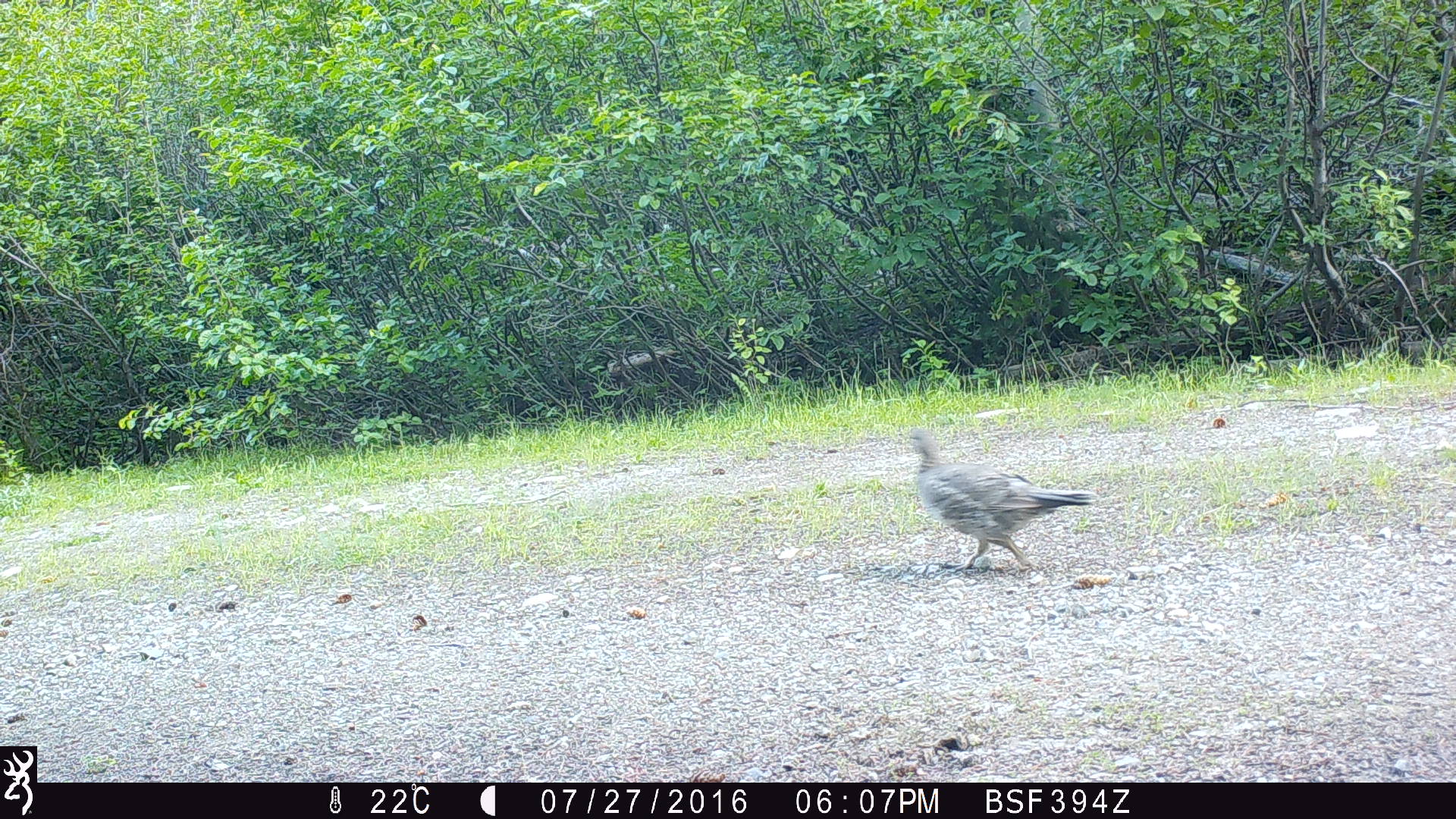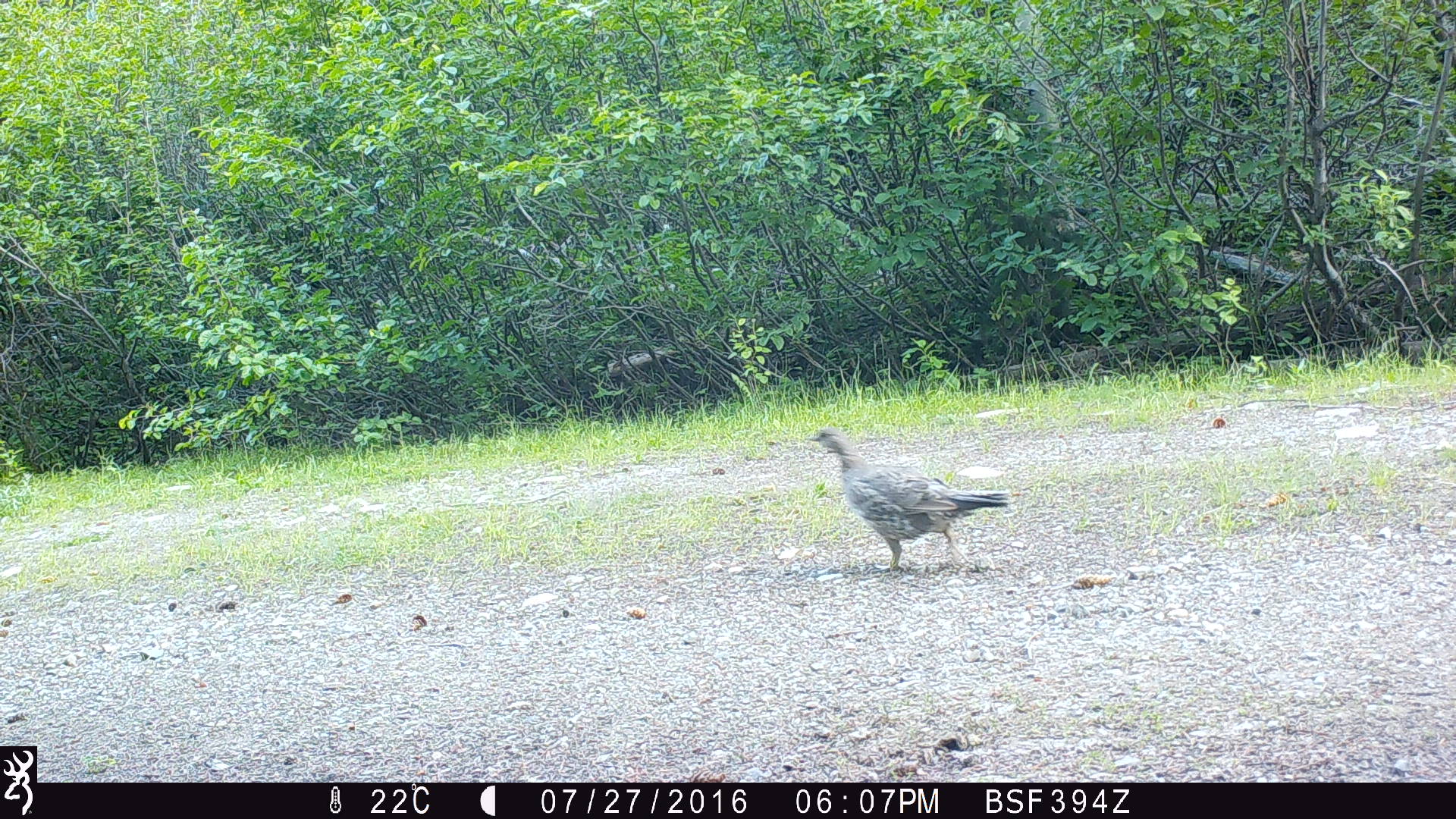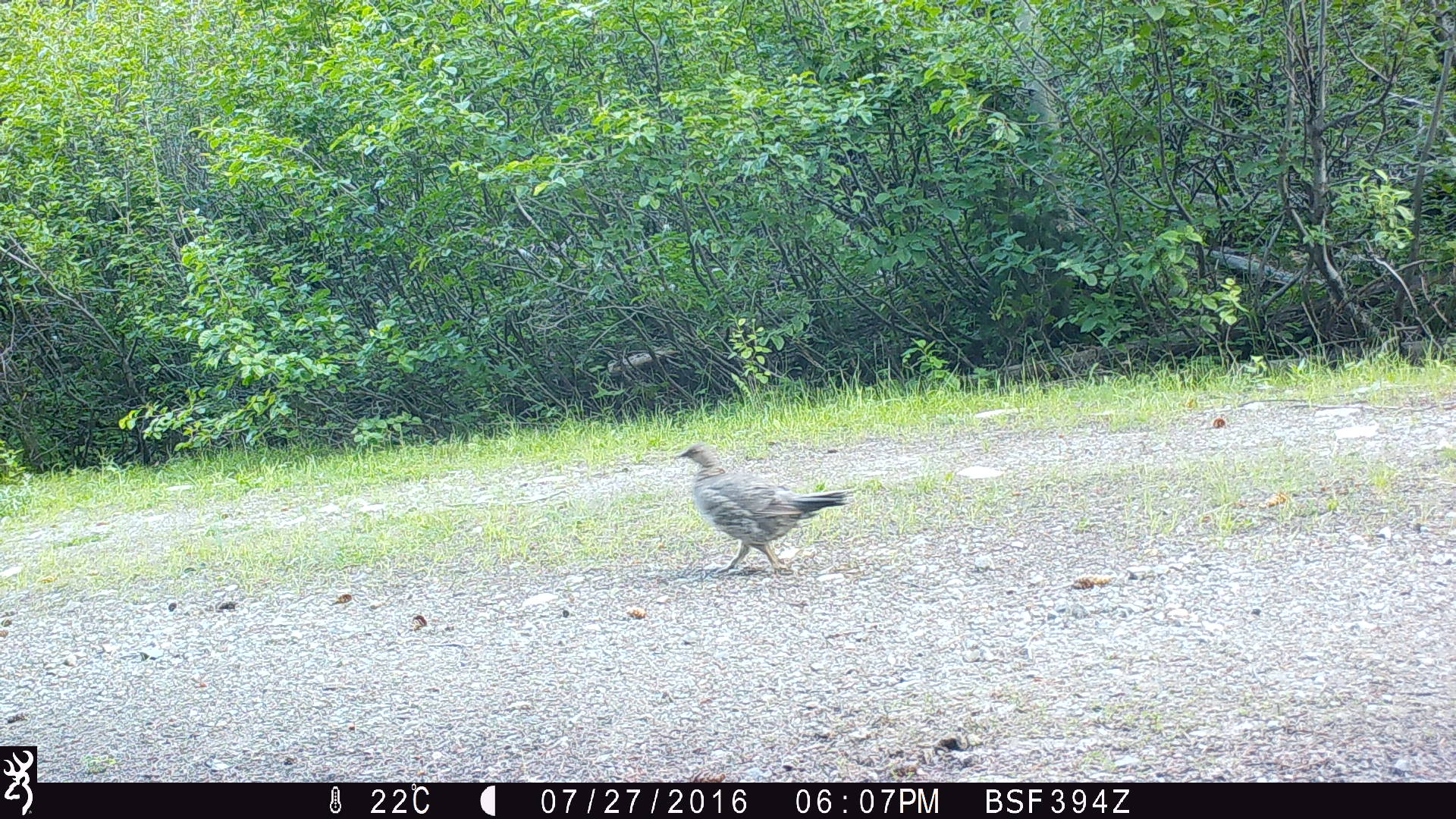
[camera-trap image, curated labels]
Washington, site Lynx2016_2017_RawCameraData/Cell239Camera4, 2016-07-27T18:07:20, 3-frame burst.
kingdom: Animalia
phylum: Chordata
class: Aves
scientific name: Aves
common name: birds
Aves (birds). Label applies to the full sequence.